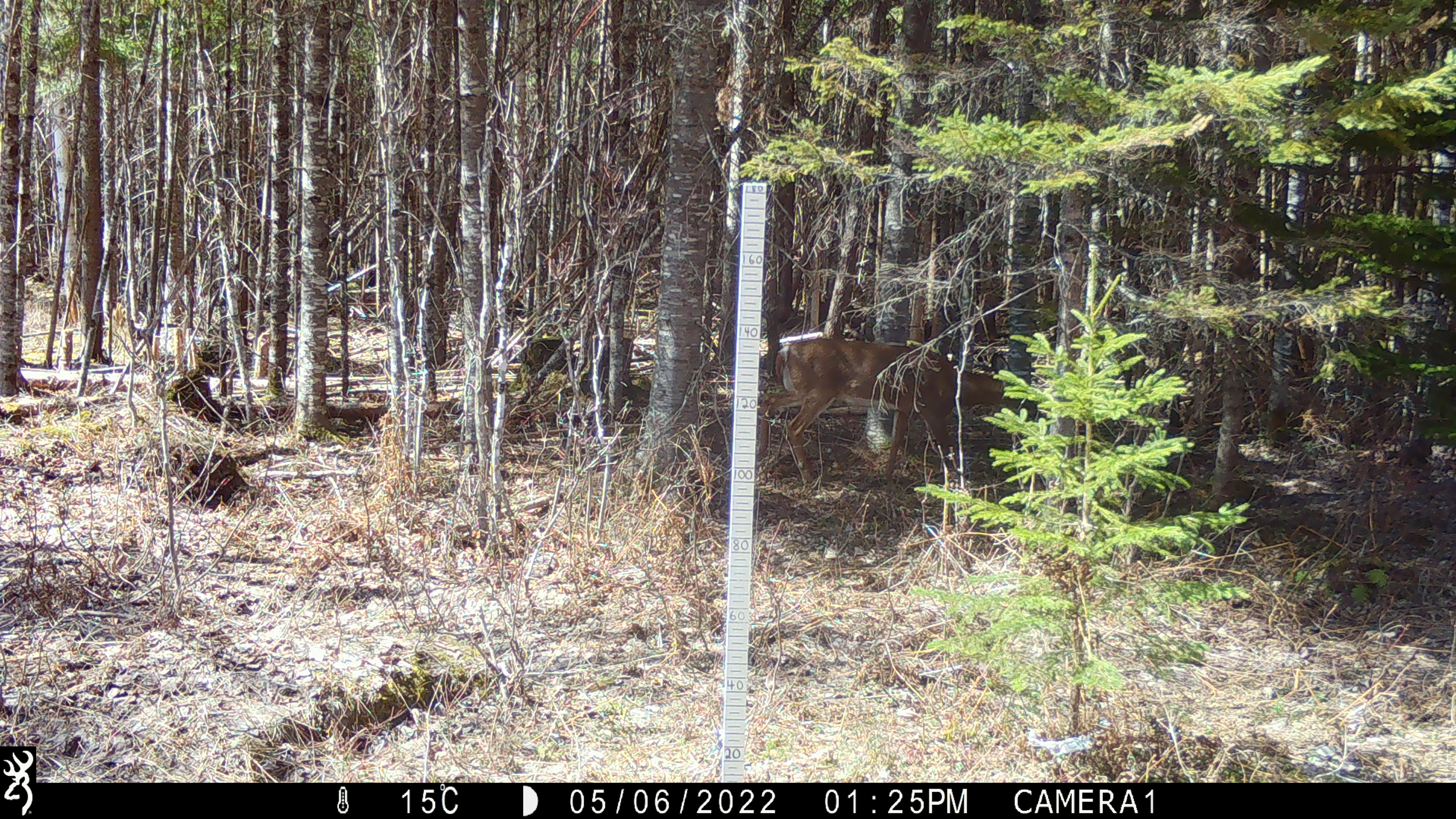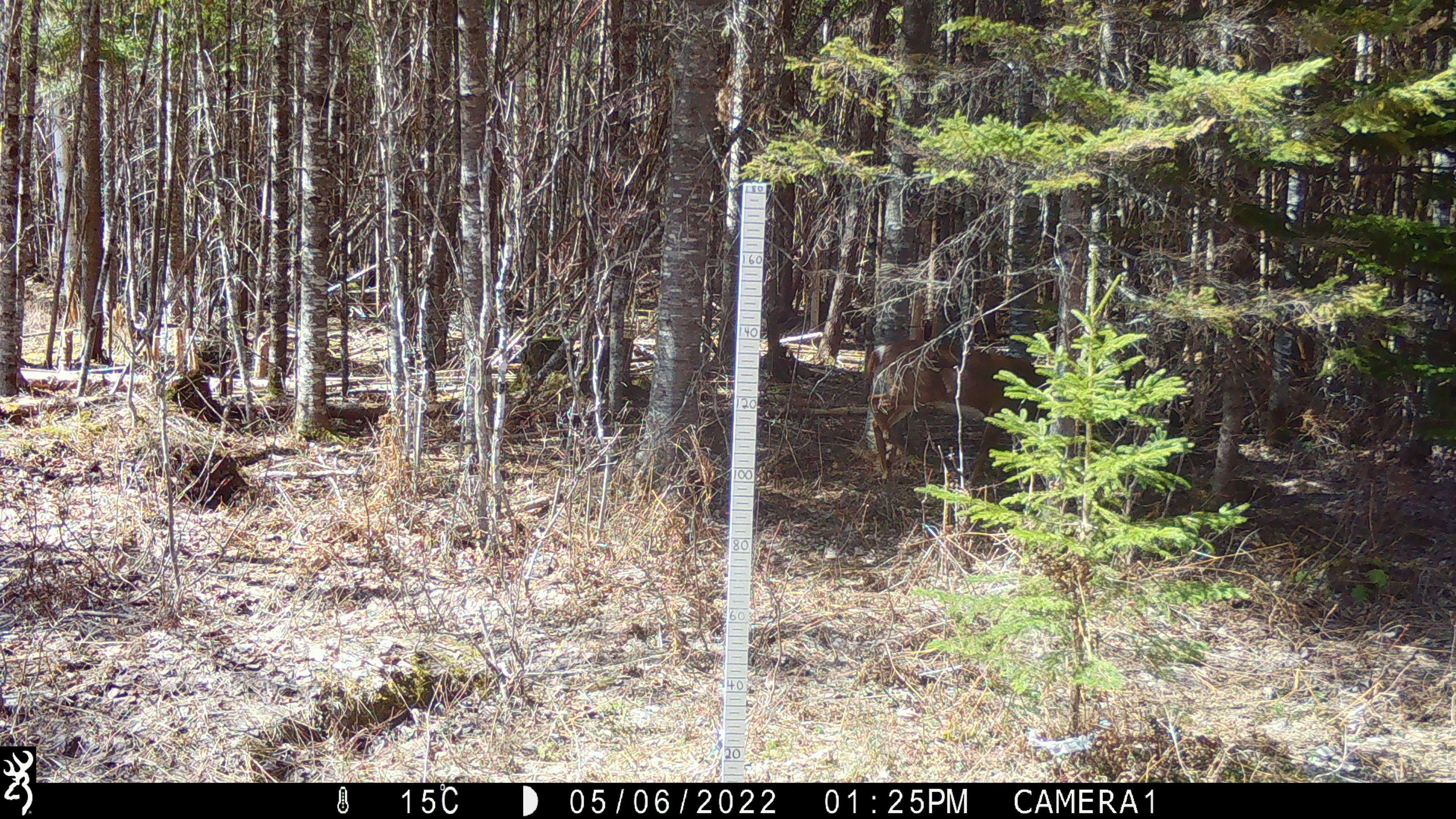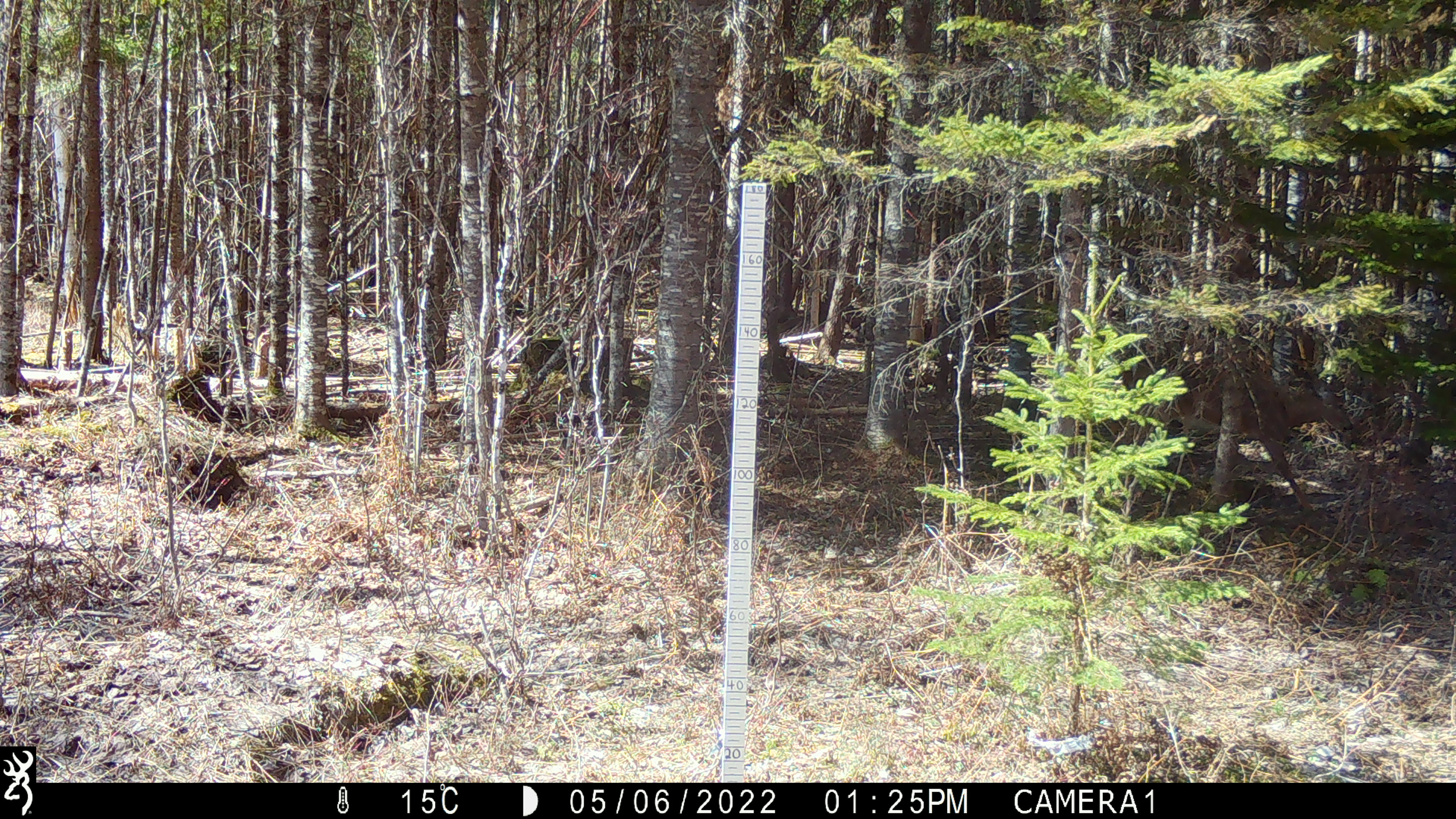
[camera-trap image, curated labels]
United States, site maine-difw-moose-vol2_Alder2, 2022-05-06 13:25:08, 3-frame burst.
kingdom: Animalia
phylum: Chordata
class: Mammalia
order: Artiodactyla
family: Cervidae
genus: Odocoileus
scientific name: Odocoileus virginianus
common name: white-tailed deer